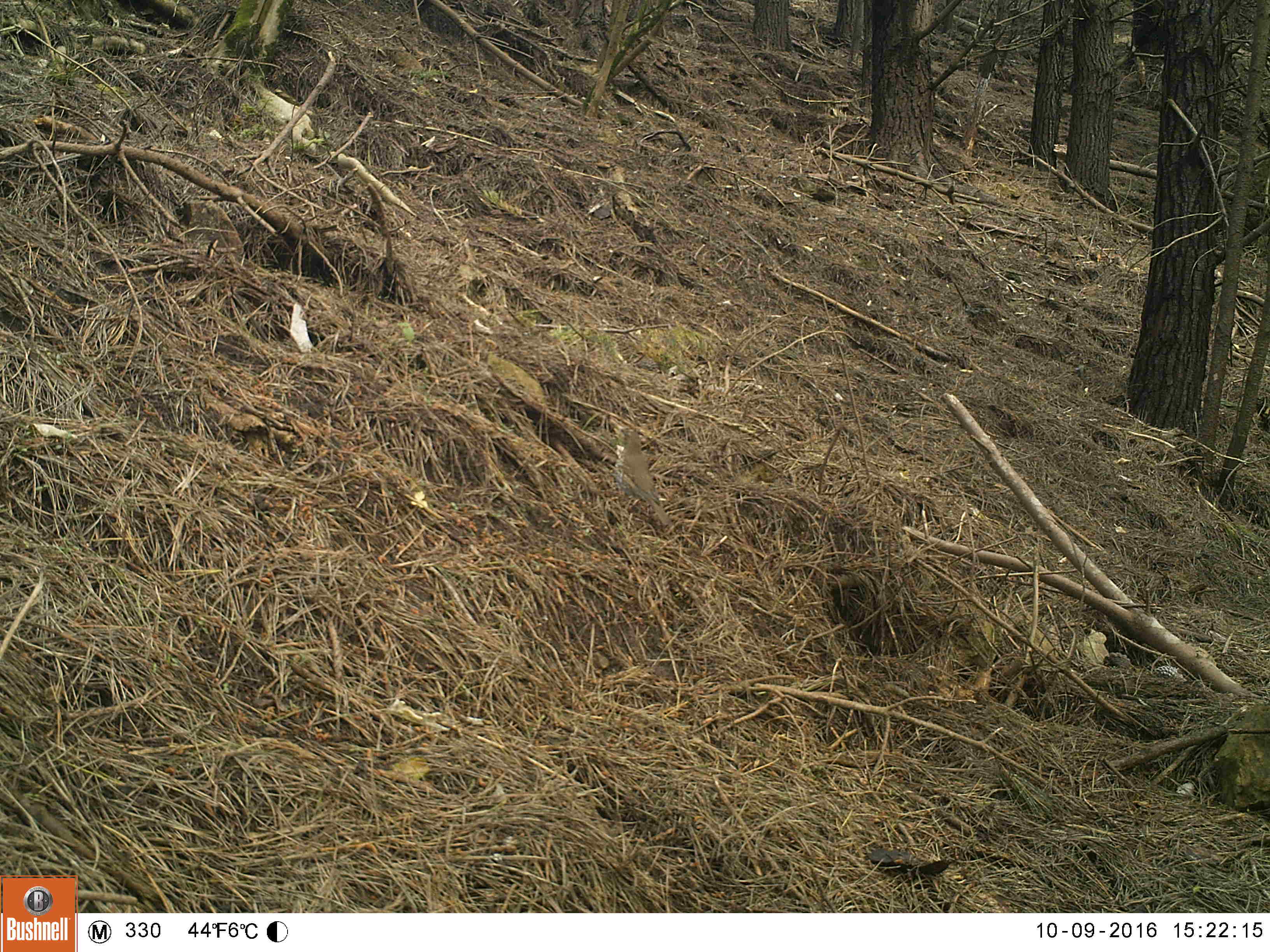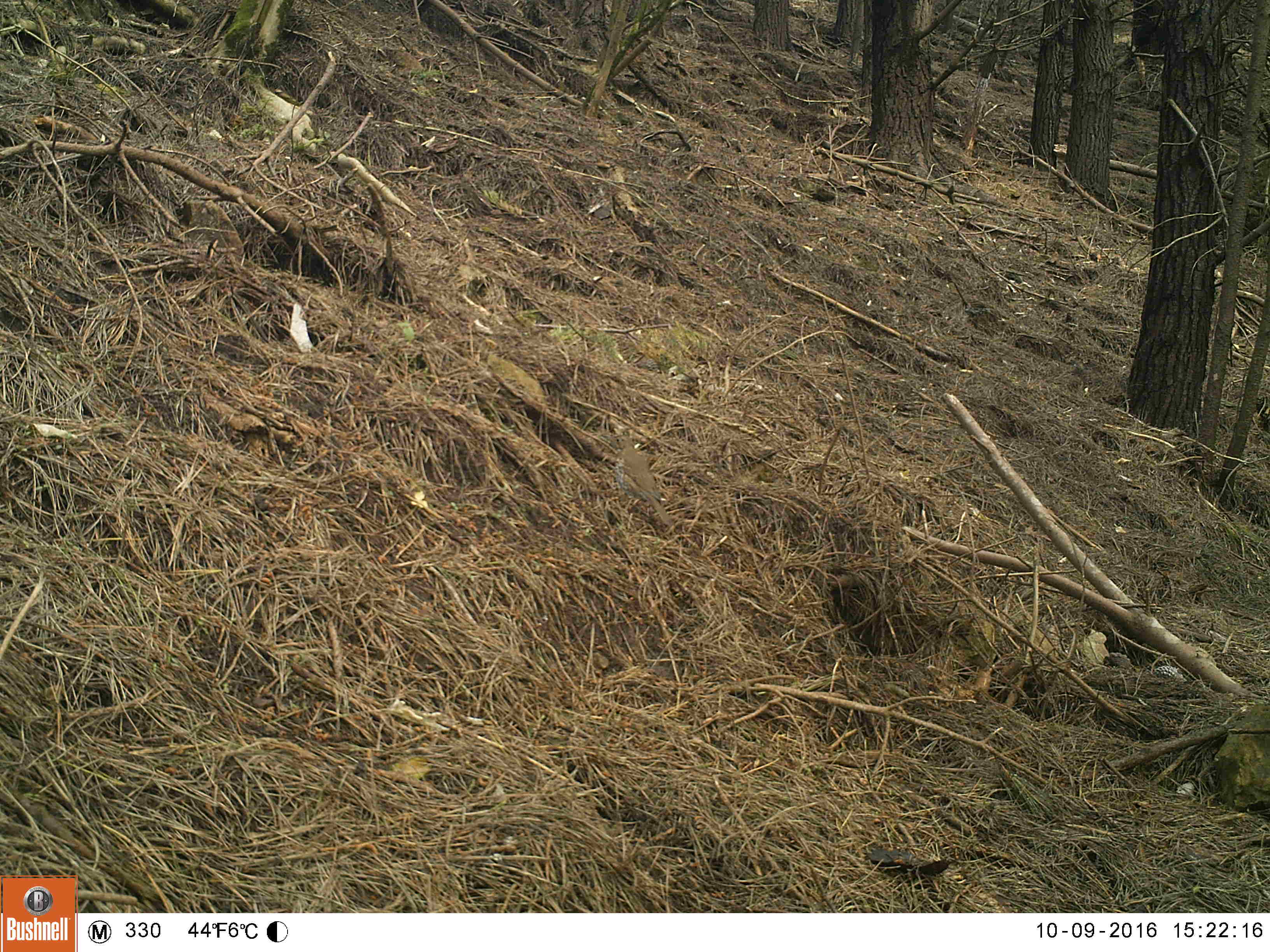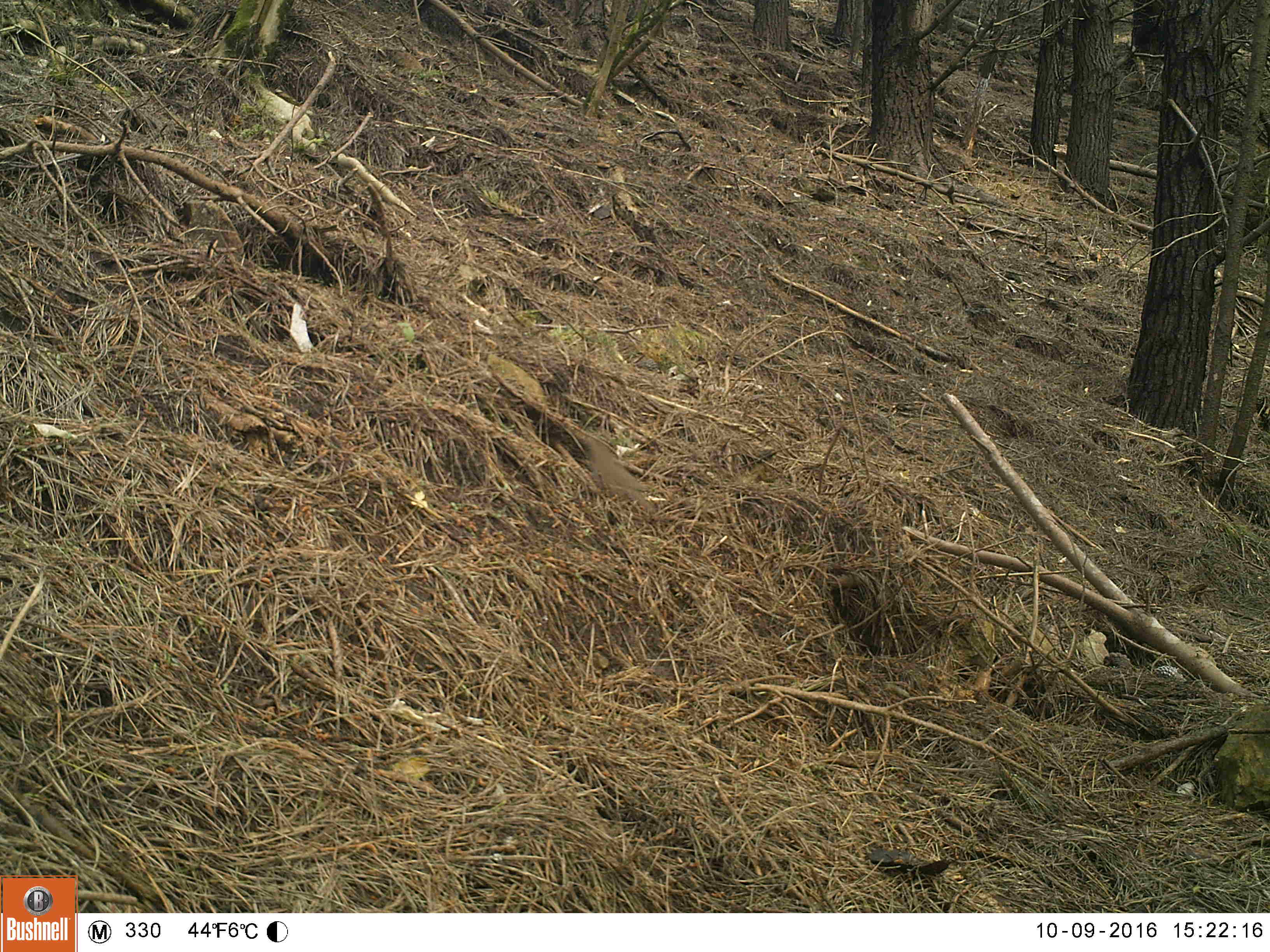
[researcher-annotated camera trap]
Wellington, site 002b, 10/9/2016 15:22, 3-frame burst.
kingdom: Animalia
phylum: Chordata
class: Aves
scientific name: Aves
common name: bird